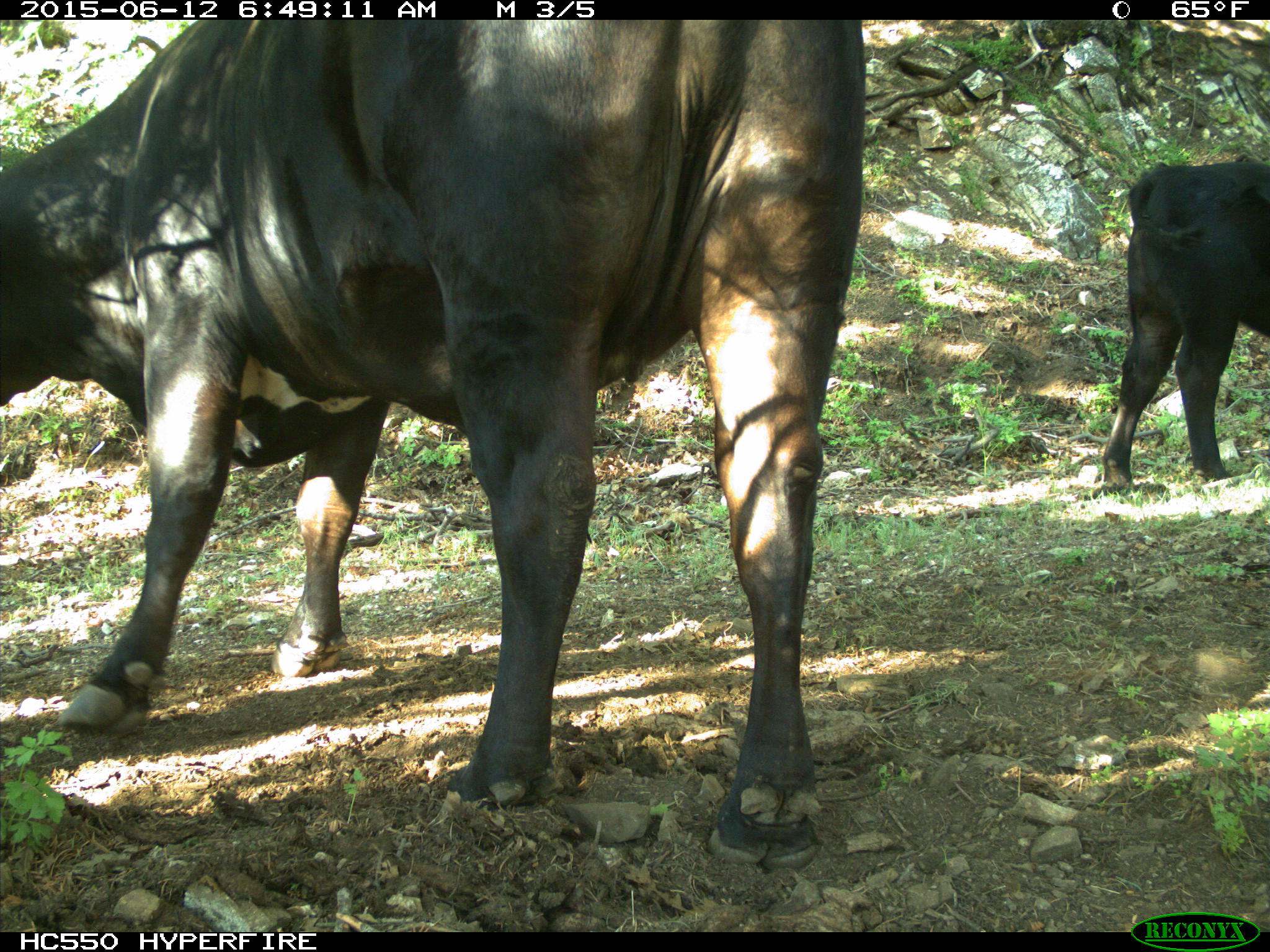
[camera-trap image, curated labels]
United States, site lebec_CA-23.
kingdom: Animalia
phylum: Chordata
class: Mammalia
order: Artiodactyla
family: Bovidae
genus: Bos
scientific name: Bos taurus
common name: domestic cow